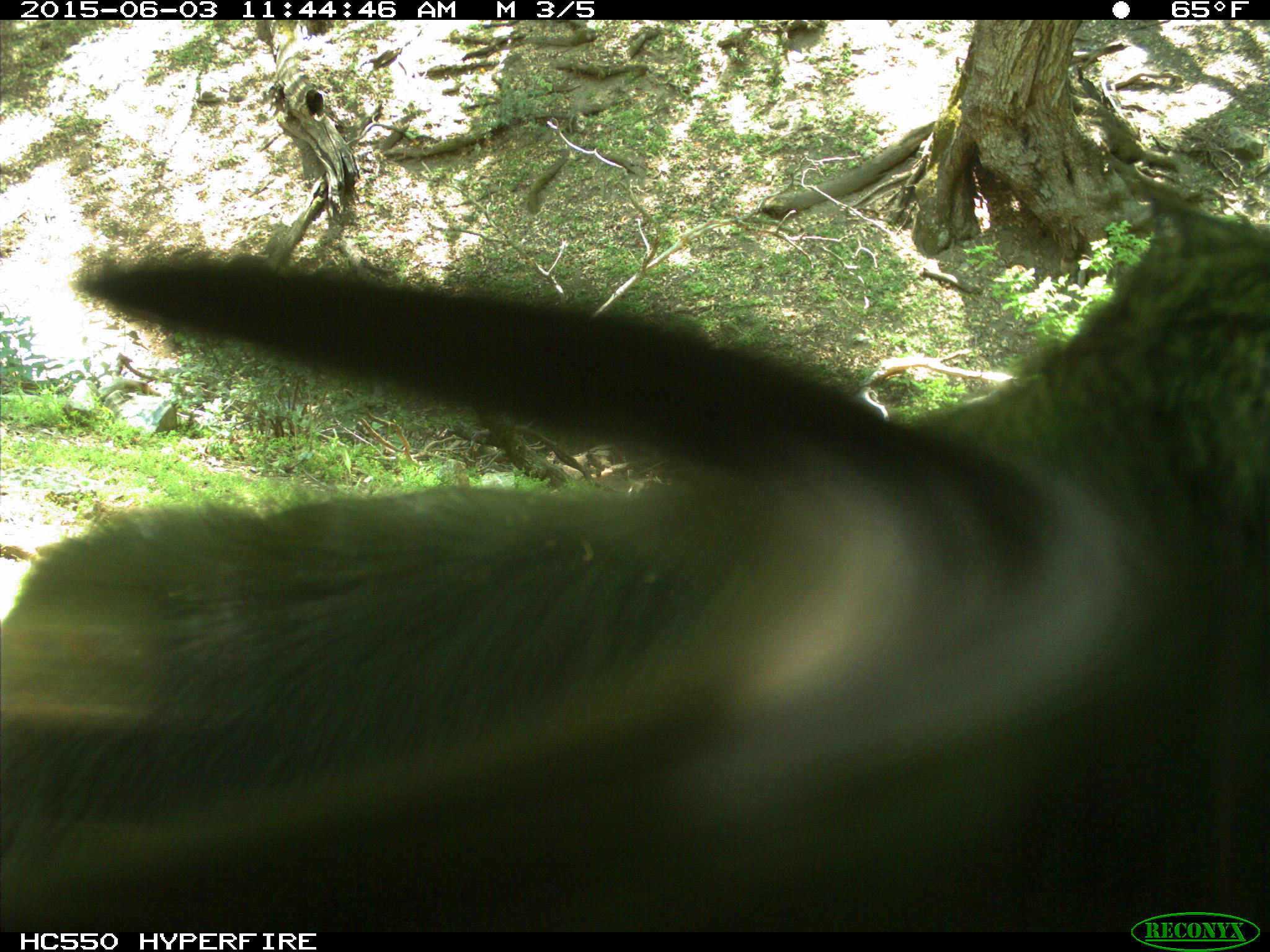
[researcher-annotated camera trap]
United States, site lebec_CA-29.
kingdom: Animalia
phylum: Chordata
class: Mammalia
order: Artiodactyla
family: Bovidae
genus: Bos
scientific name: Bos taurus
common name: domestic cow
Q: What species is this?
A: Bos taurus (domestic cow).